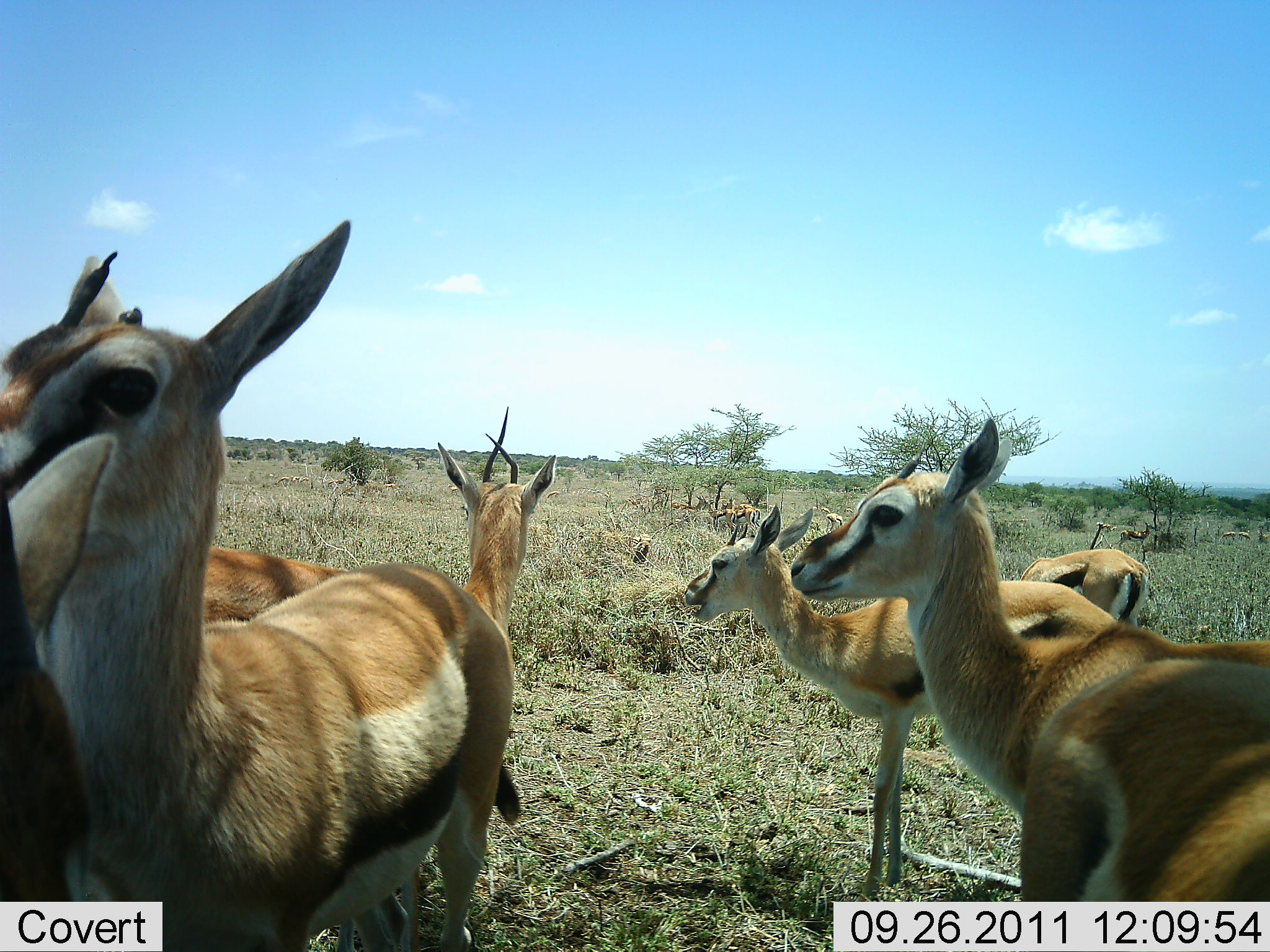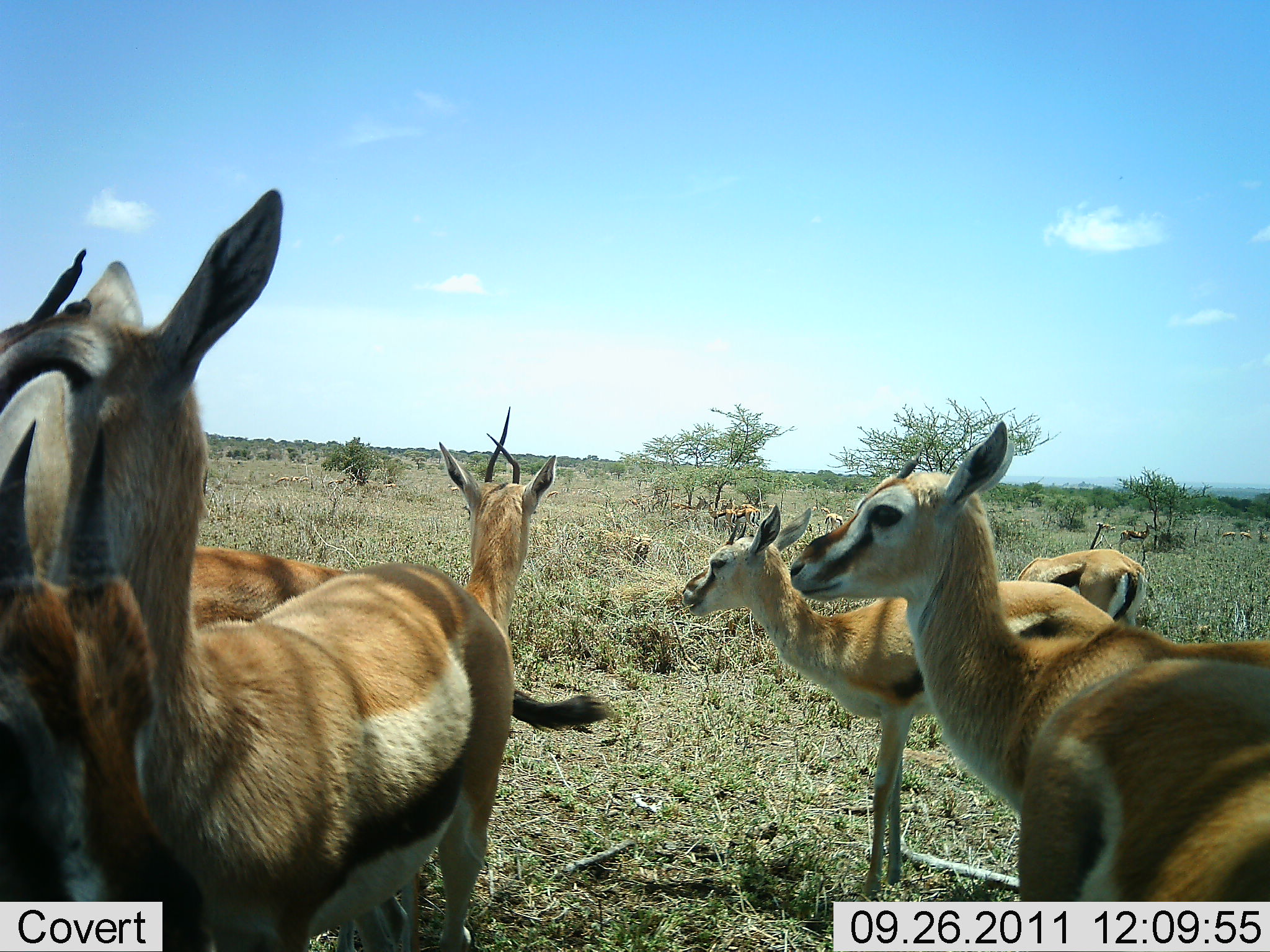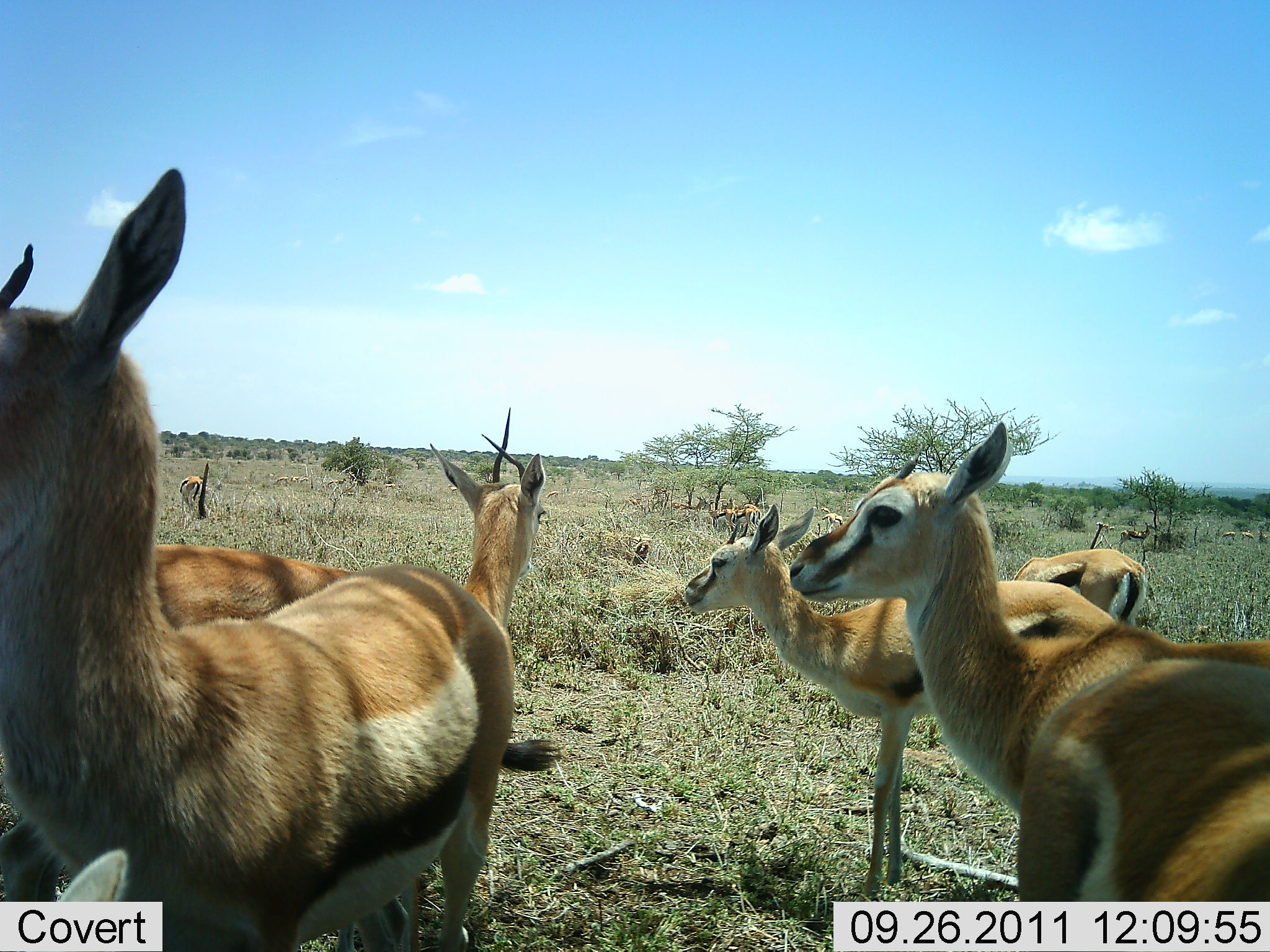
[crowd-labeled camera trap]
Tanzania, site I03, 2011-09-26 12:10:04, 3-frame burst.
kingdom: Animalia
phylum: Chordata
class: Mammalia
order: Artiodactyla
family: Bovidae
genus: Eudorcas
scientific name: Eudorcas thomsonii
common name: thomson's gazelle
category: gazellethomsons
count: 8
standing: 93%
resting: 7%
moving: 0%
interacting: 20%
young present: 7%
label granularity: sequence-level